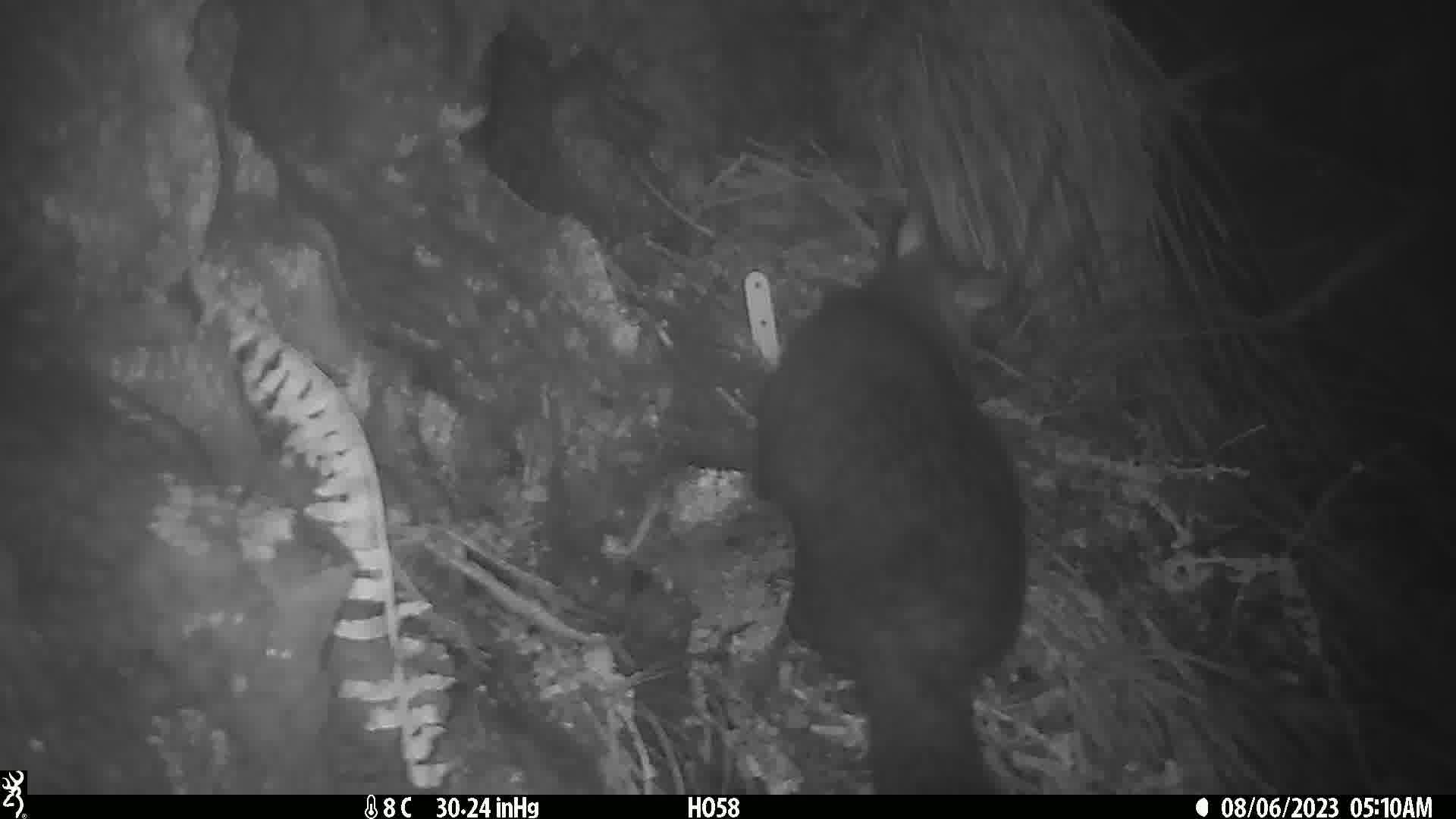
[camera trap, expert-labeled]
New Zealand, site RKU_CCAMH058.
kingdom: Animalia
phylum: Chordata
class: Mammalia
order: Diprotodontia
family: Phalangeridae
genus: Trichosurus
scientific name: Trichosurus vulpecula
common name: common brushtail possum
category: possum